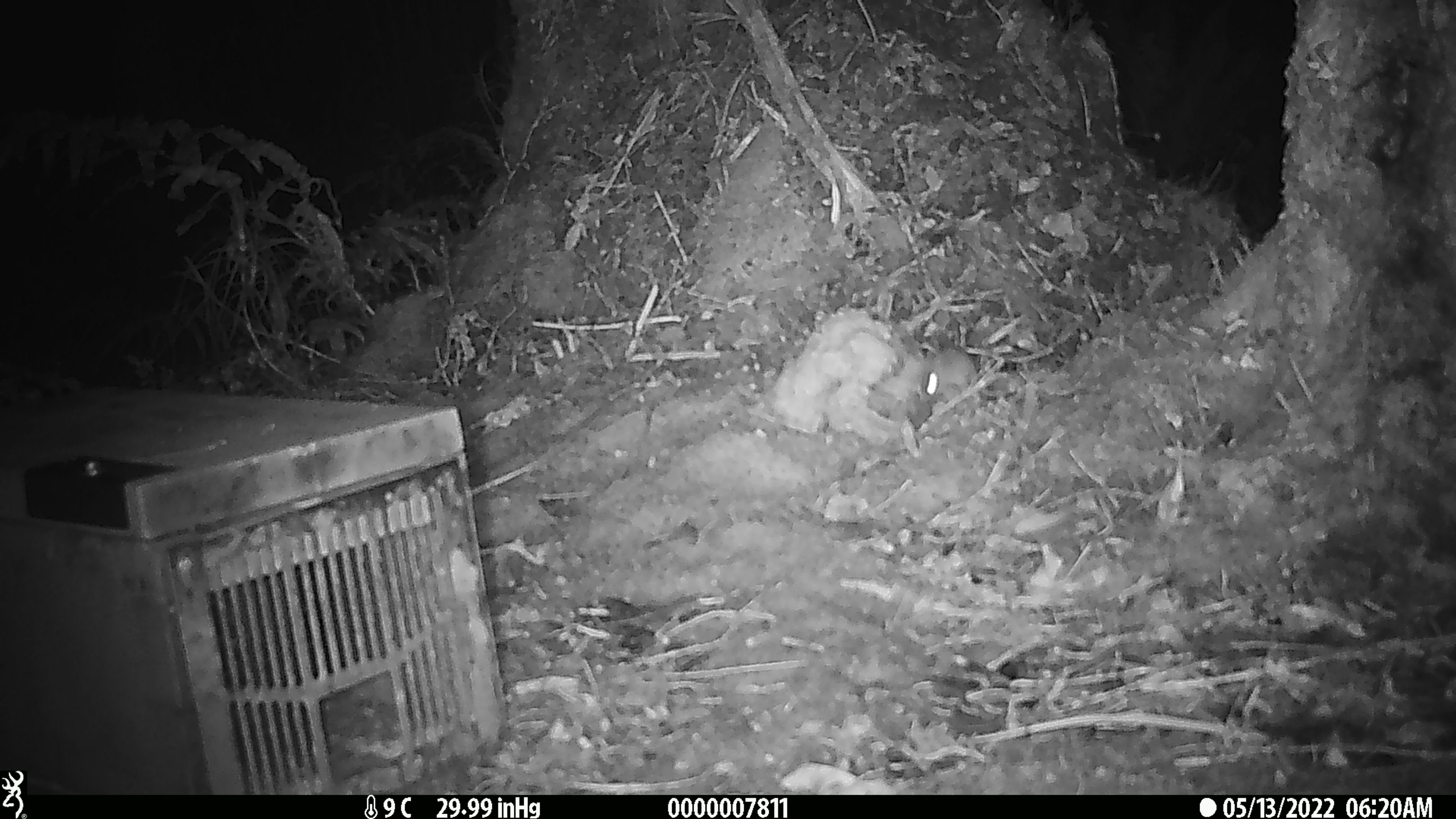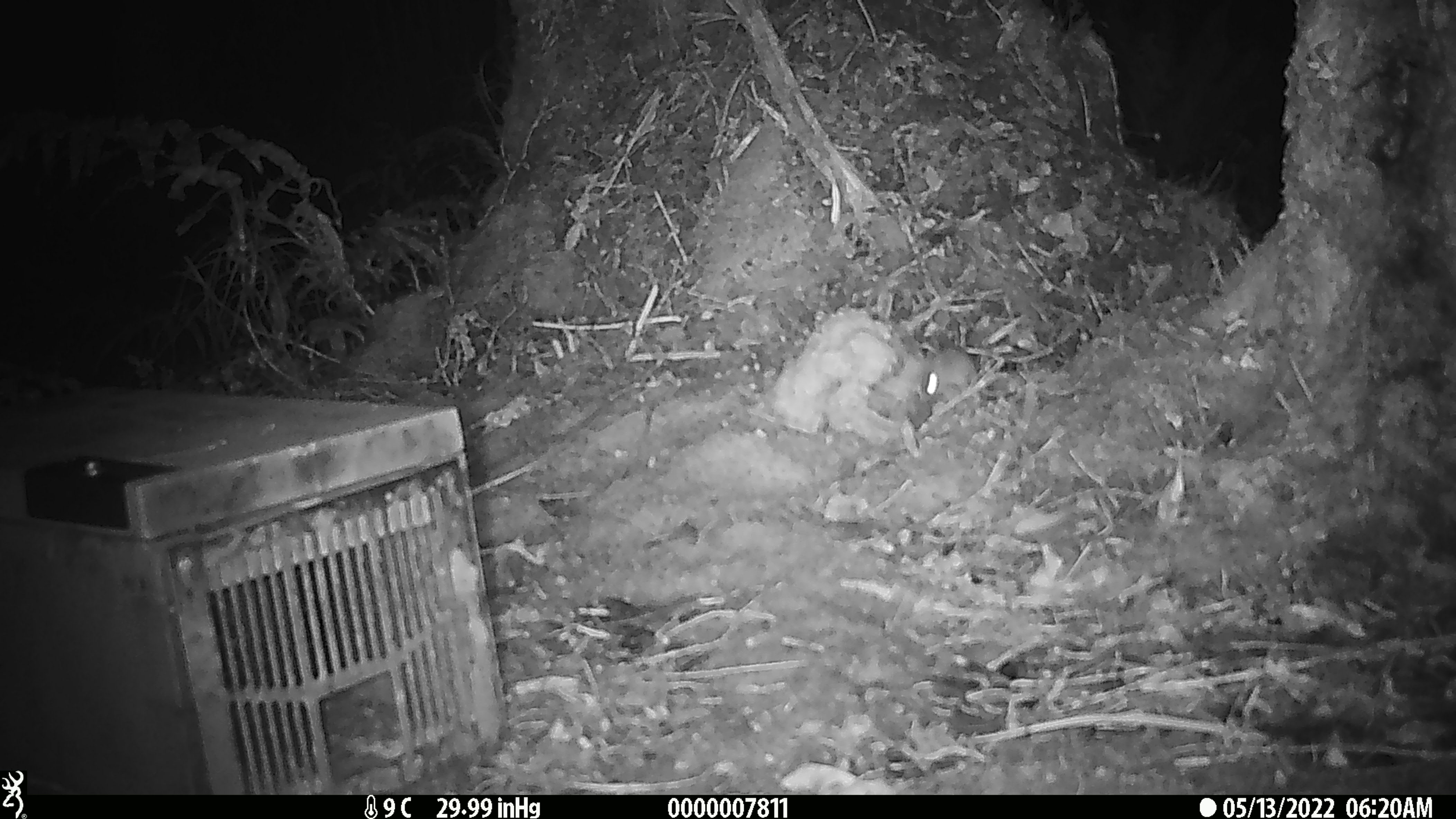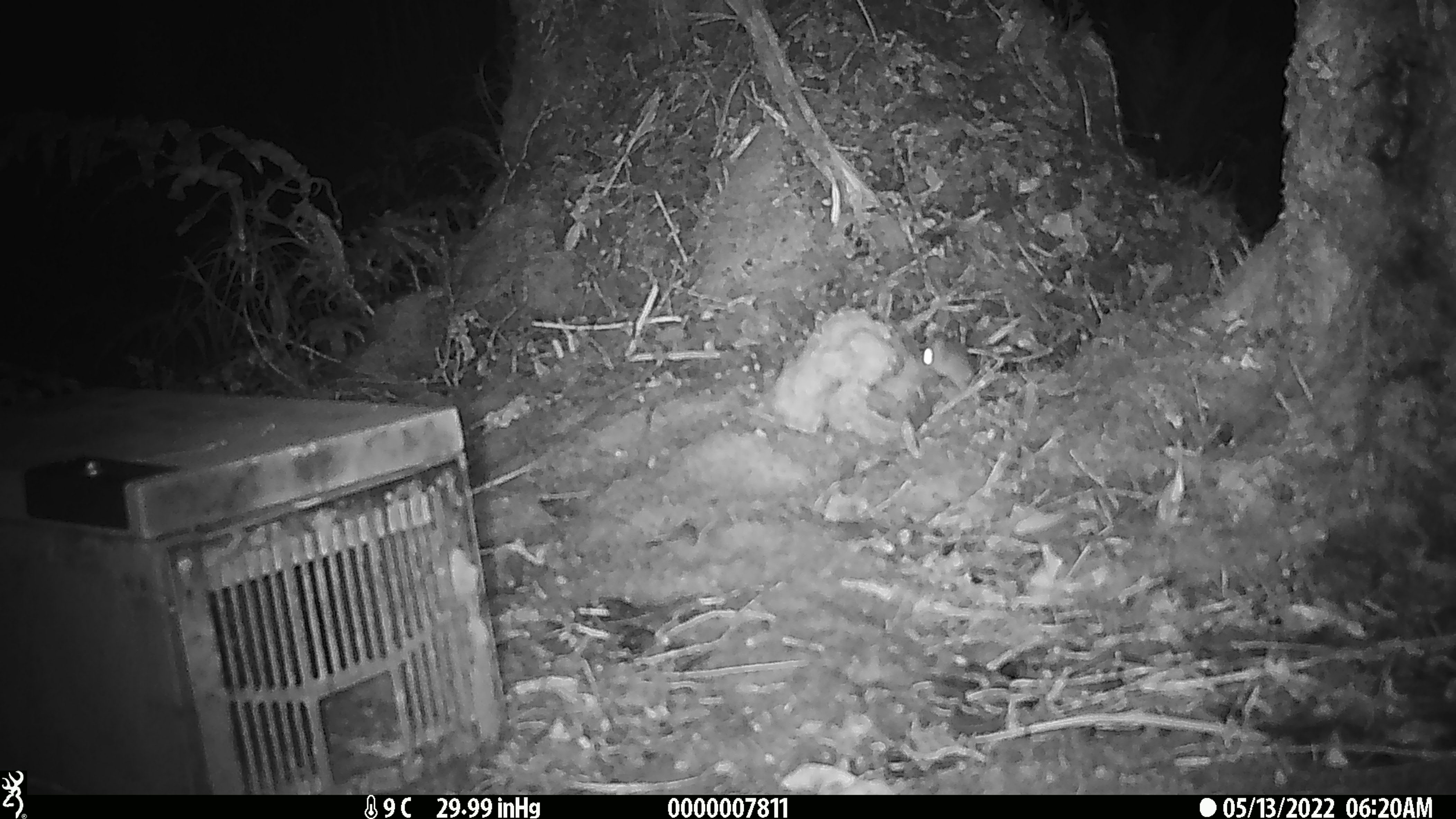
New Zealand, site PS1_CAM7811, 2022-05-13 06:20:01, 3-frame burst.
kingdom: Animalia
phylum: Chordata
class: Mammalia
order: Rodentia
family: Muridae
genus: Mus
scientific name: Mus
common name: mouse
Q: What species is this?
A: Mouse (Mus).